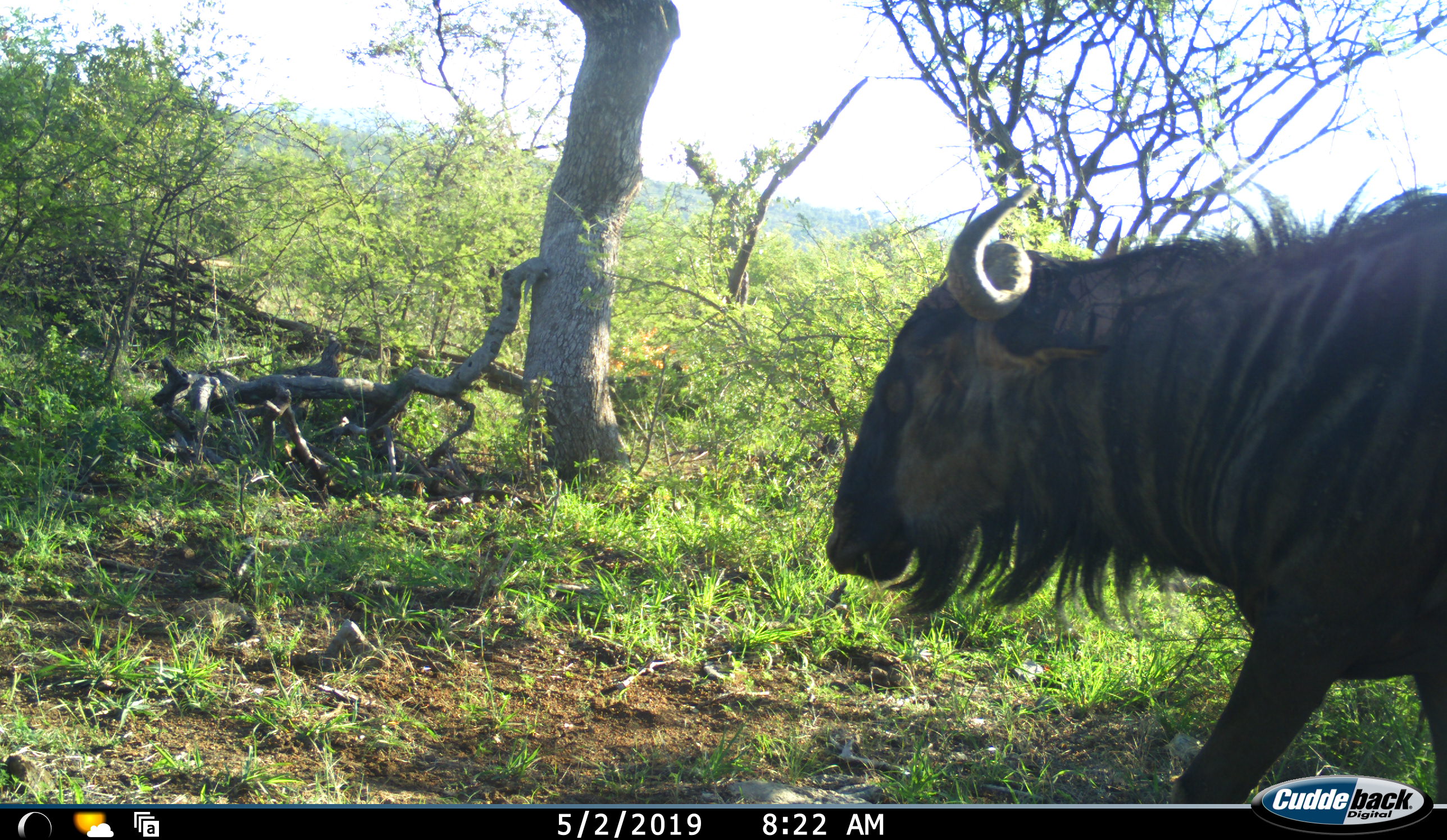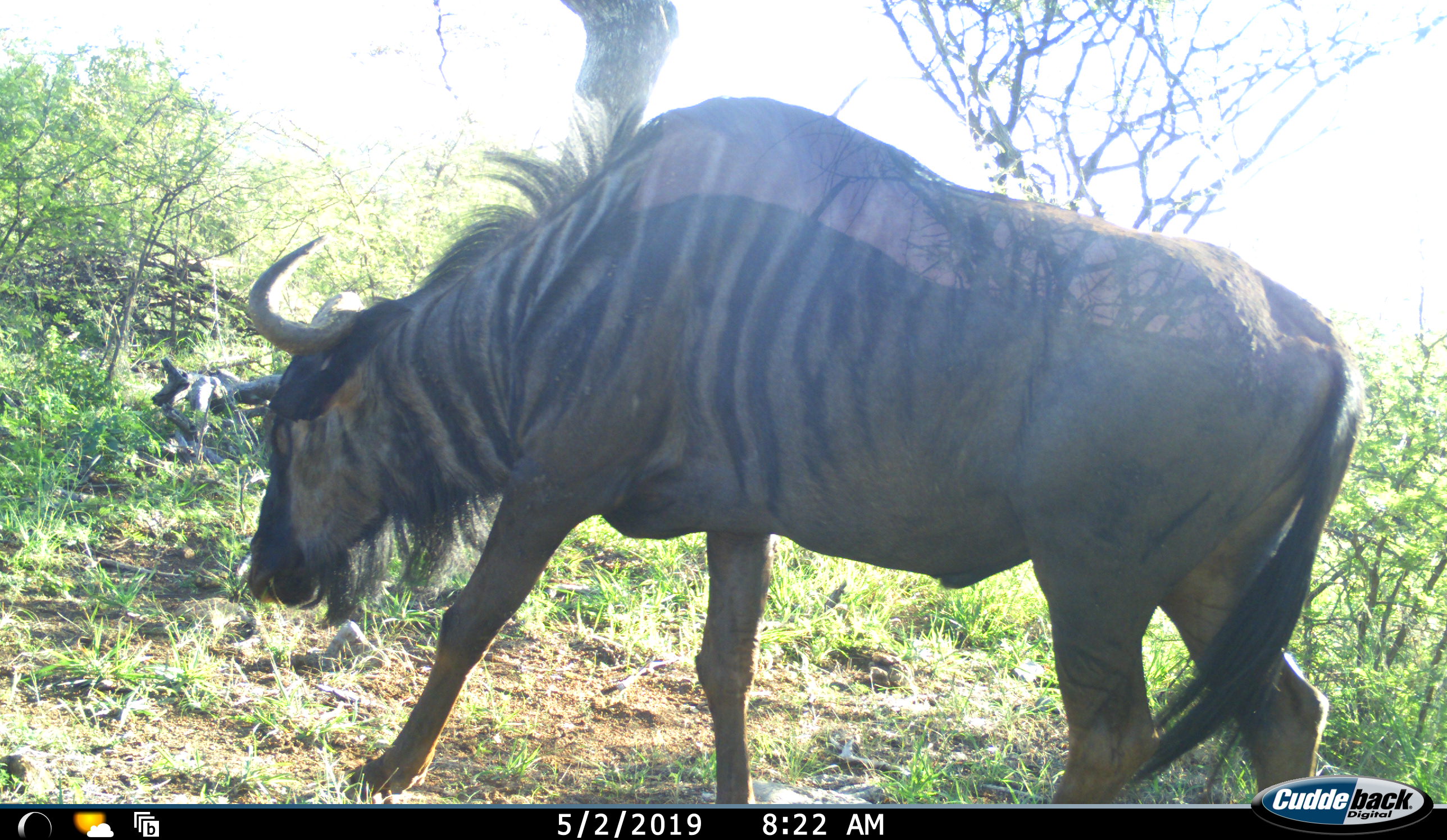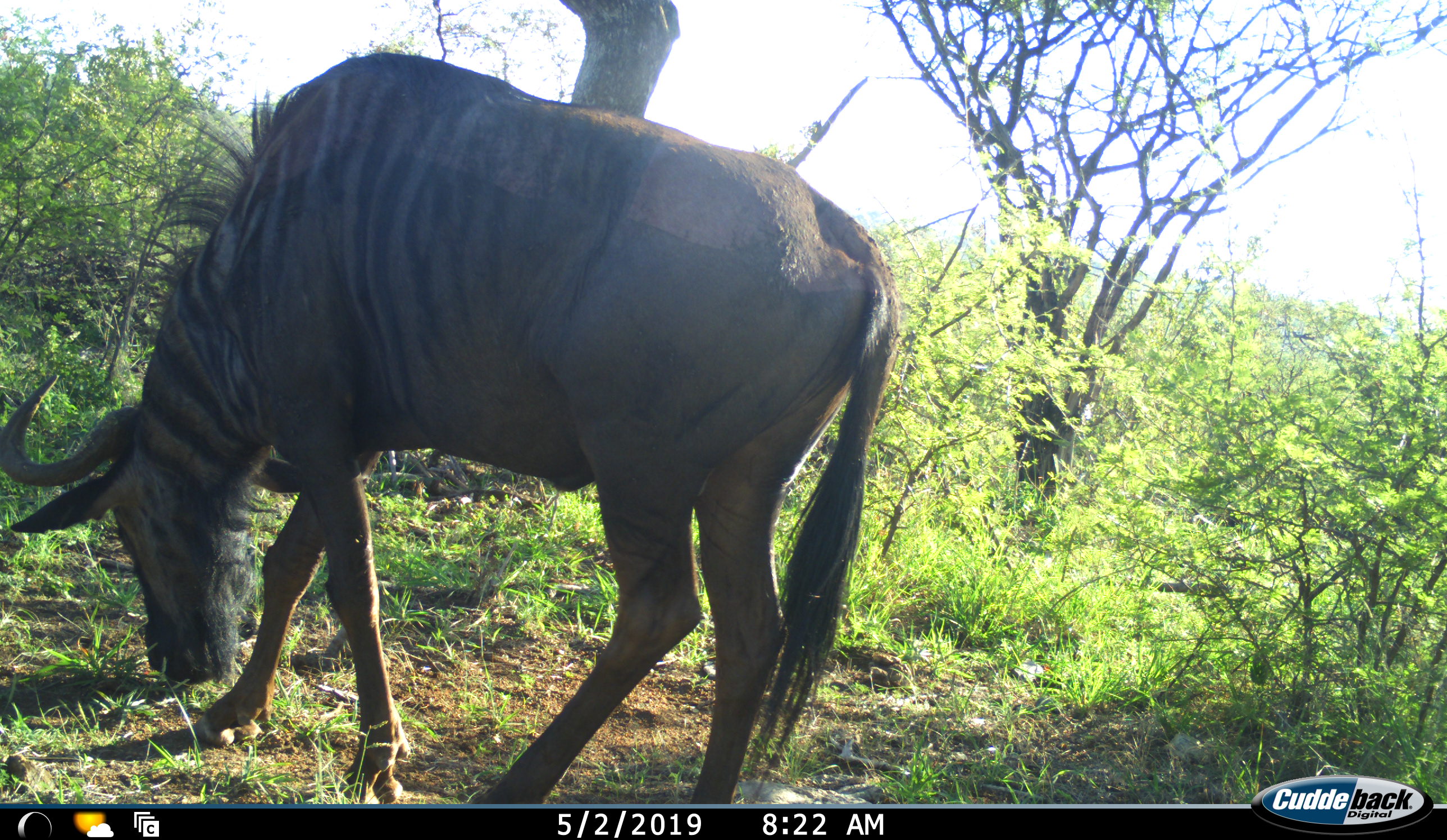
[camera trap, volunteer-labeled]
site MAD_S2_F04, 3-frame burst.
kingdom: Animalia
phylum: Chordata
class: Mammalia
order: Artiodactyla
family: Bovidae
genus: Connochaetes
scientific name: Connochaetes taurinus taurinus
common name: blue wildebeest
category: wildebeestblue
Wildebeestblue (blue wildebeest) (Connochaetes taurinus taurinus), count 1. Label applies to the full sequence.